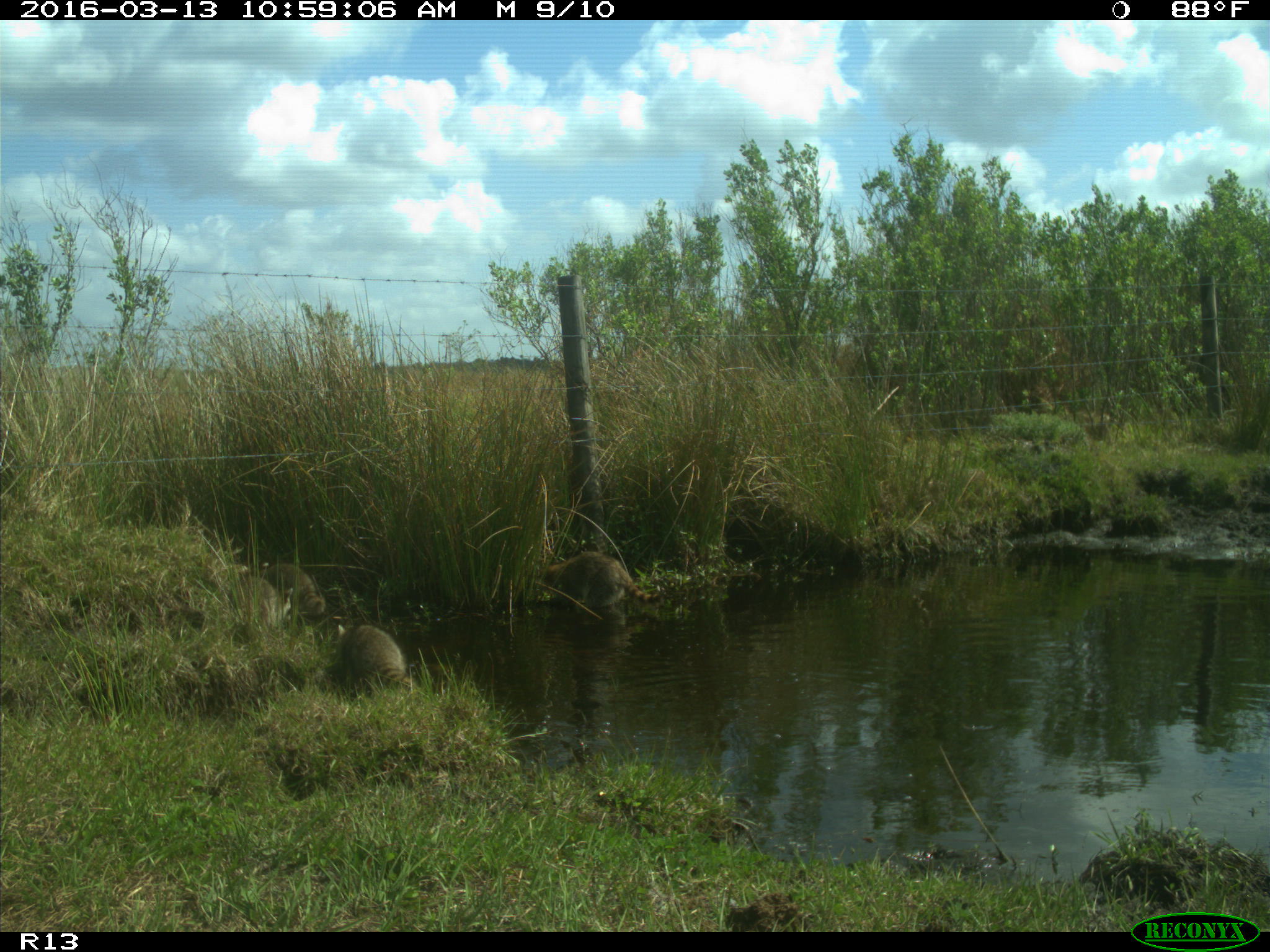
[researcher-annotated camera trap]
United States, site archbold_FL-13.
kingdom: Animalia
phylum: Chordata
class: Mammalia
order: Carnivora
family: Procyonidae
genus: Procyon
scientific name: Procyon lotor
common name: common raccoon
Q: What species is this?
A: Procyon lotor (common raccoon).